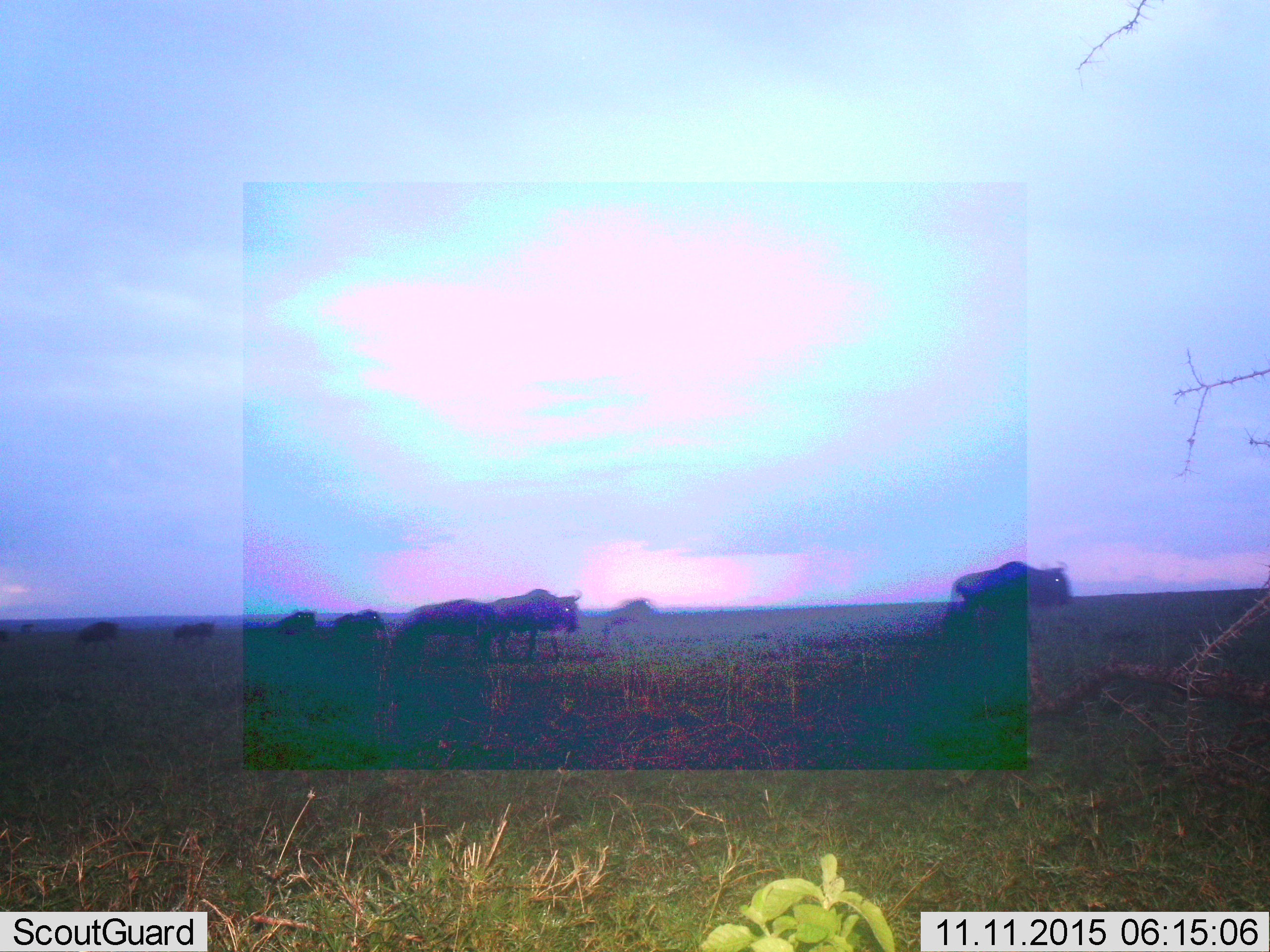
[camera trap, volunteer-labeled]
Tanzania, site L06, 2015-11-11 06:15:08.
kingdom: Animalia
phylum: Chordata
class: Mammalia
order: Artiodactyla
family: Bovidae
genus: Connochaetes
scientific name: Connochaetes taurinus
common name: blue wildebeest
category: wildebeest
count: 10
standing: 29%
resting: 0%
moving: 86%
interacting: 0%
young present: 0%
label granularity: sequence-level